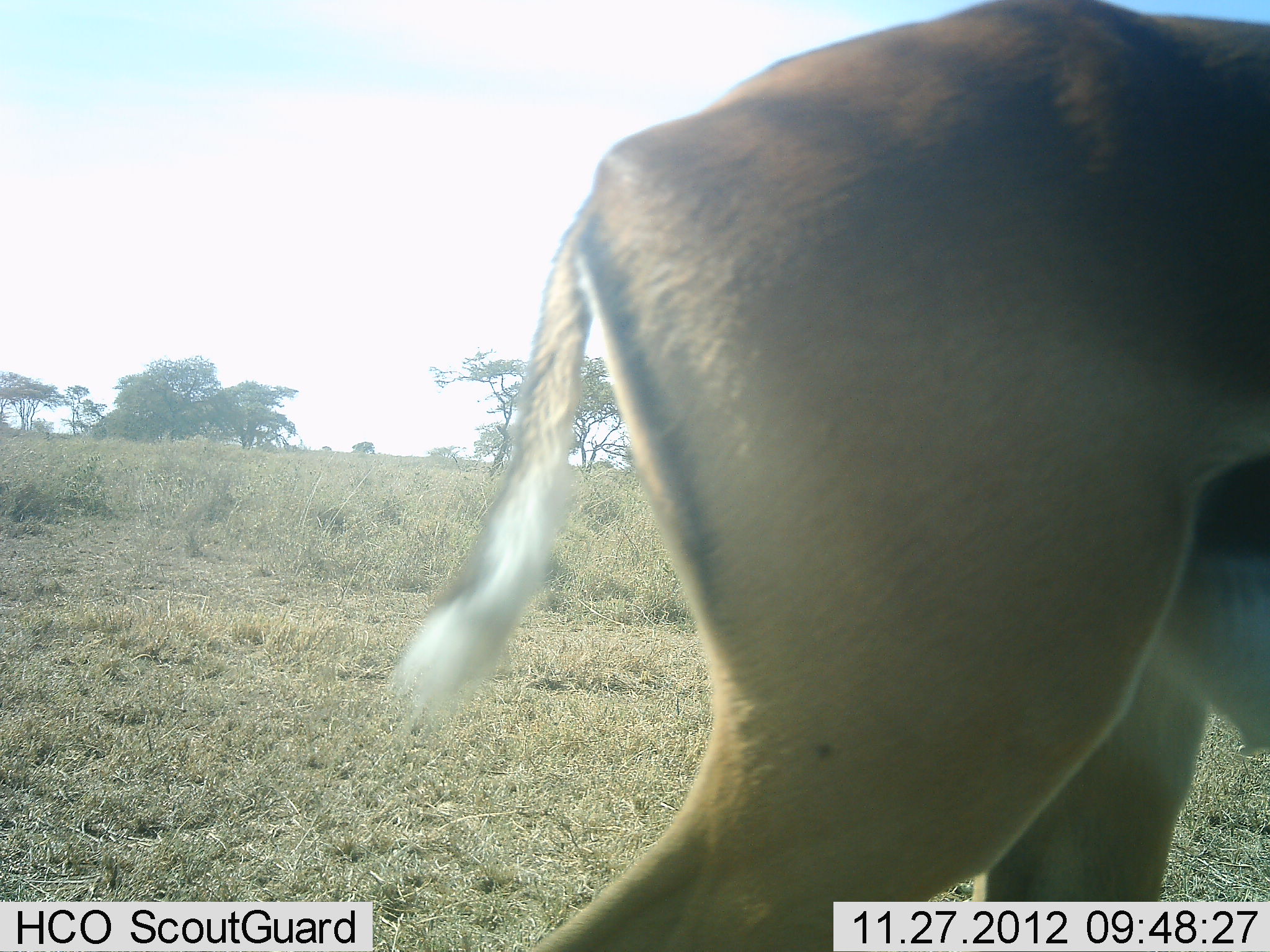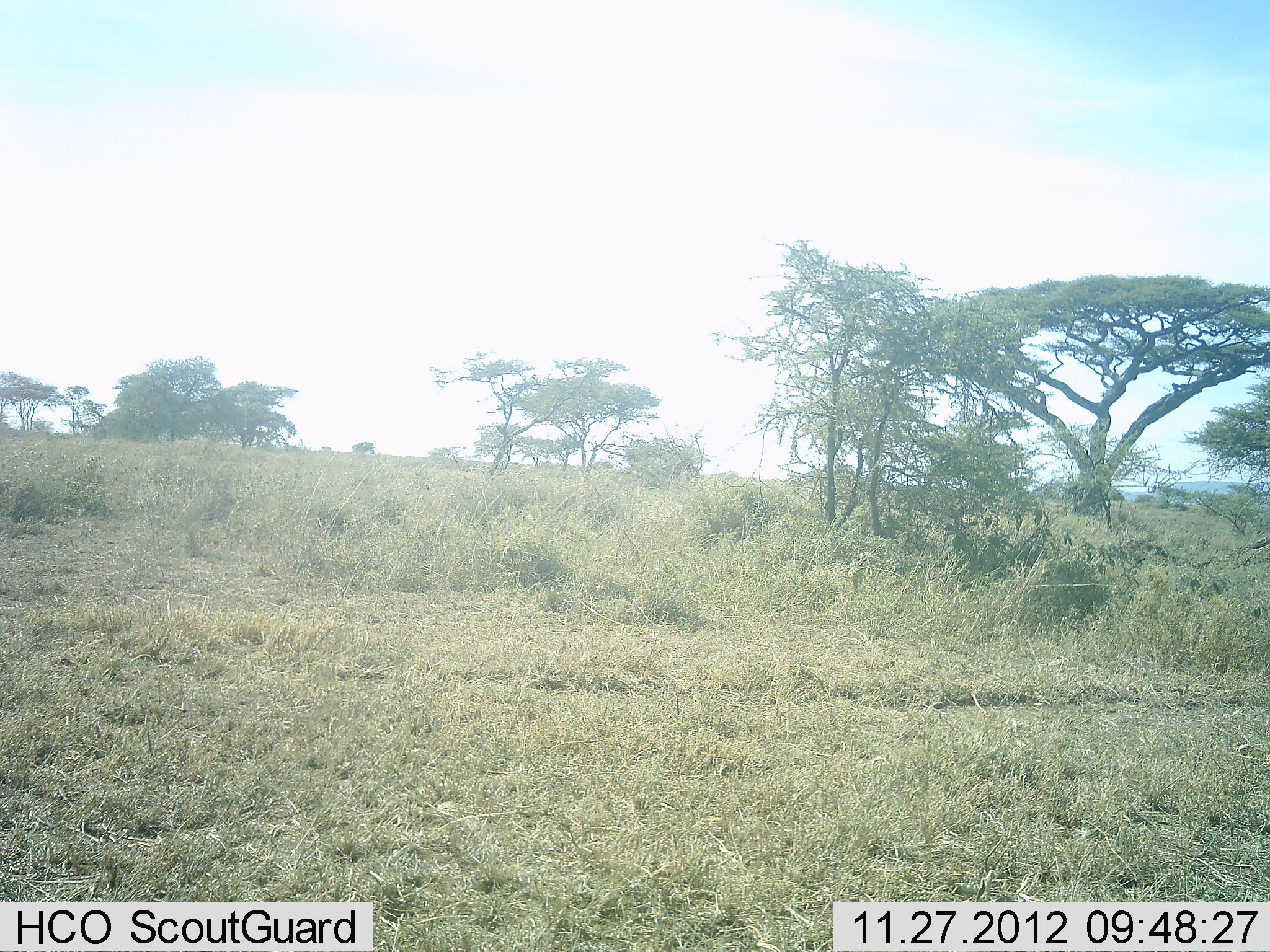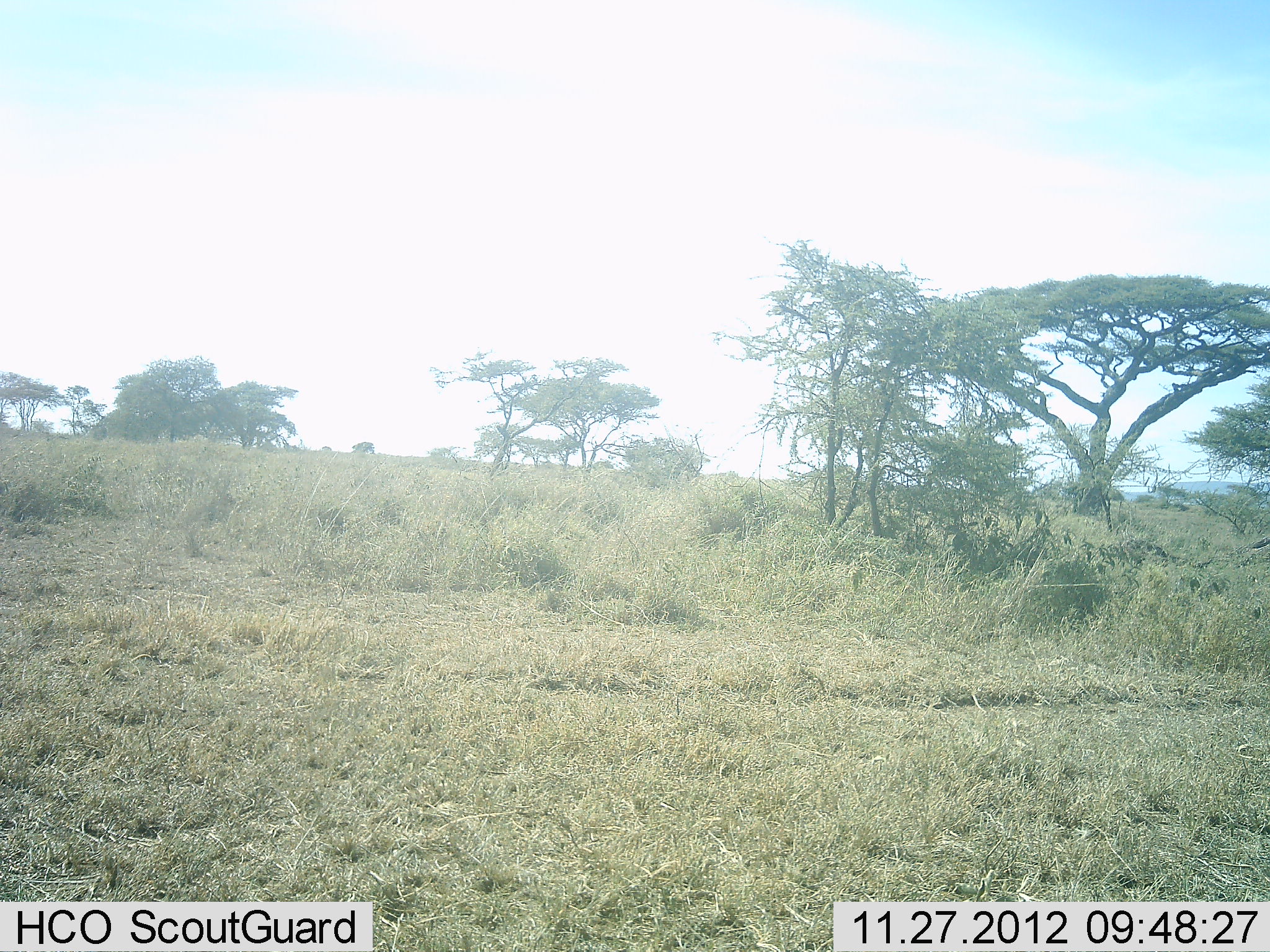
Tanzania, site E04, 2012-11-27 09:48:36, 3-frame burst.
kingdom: Animalia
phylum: Chordata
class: Mammalia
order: Artiodactyla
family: Bovidae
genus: Aepyceros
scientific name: Aepyceros melampus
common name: impala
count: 1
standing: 7%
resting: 0%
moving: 93%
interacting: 0%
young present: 0%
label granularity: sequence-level